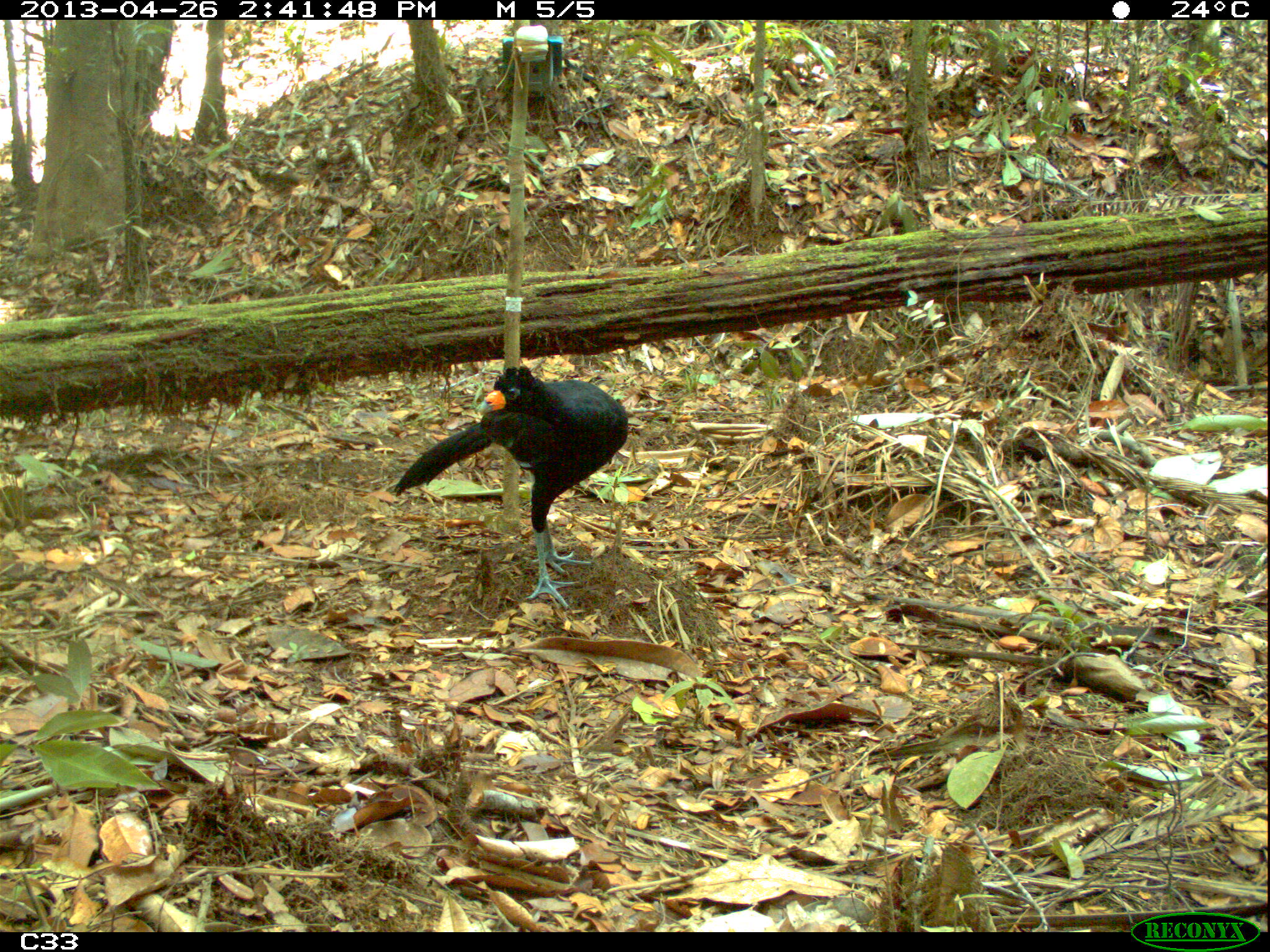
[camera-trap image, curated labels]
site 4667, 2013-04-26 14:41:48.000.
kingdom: Animalia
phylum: Chordata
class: Aves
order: Galliformes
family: Cracidae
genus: Crax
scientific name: Crax alector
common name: black curassow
Crax alector (black curassow), count 1, age adult, sex male.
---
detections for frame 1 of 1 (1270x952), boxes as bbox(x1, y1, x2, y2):
crax alector: bbox(385, 364, 628, 610)